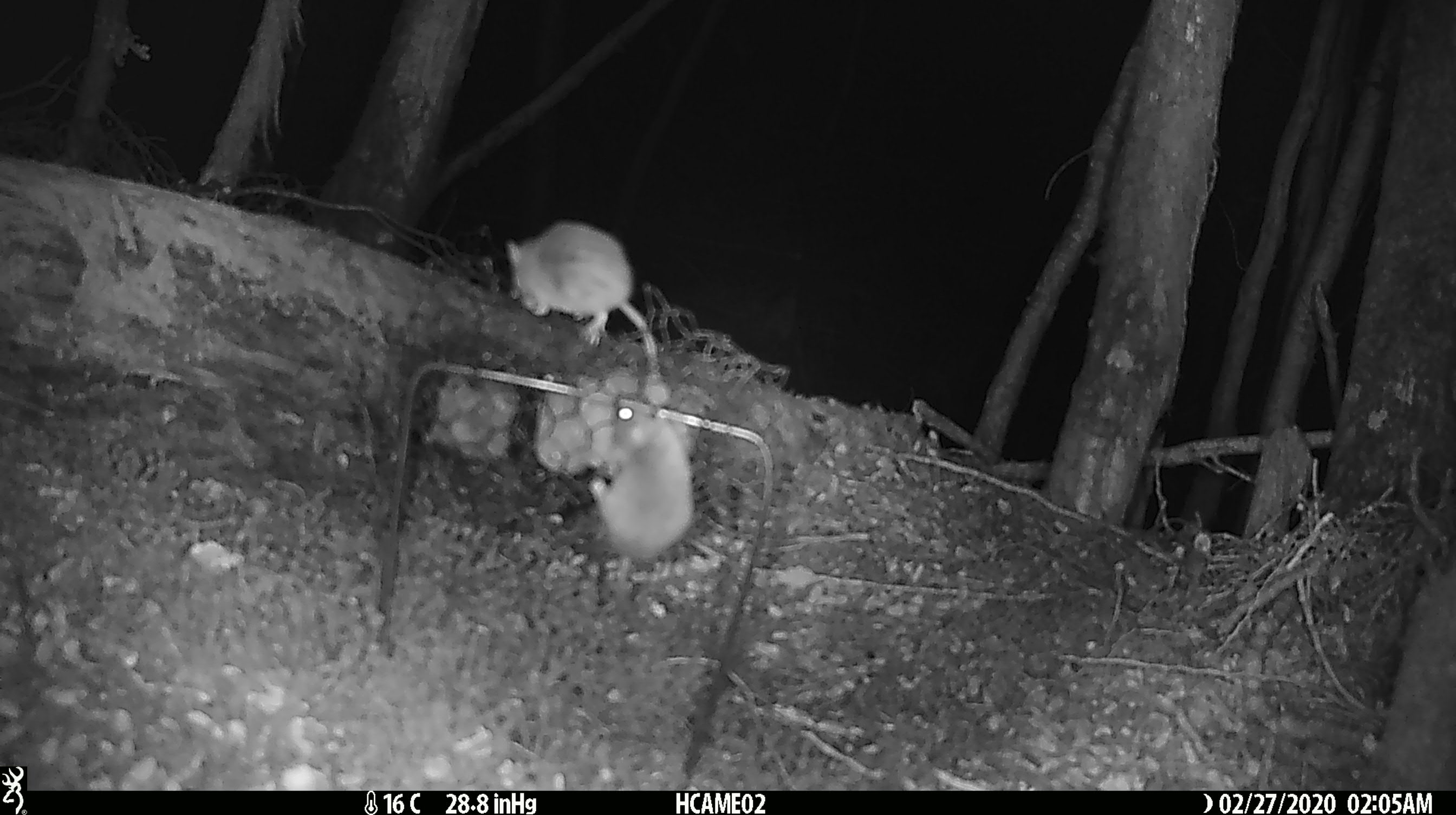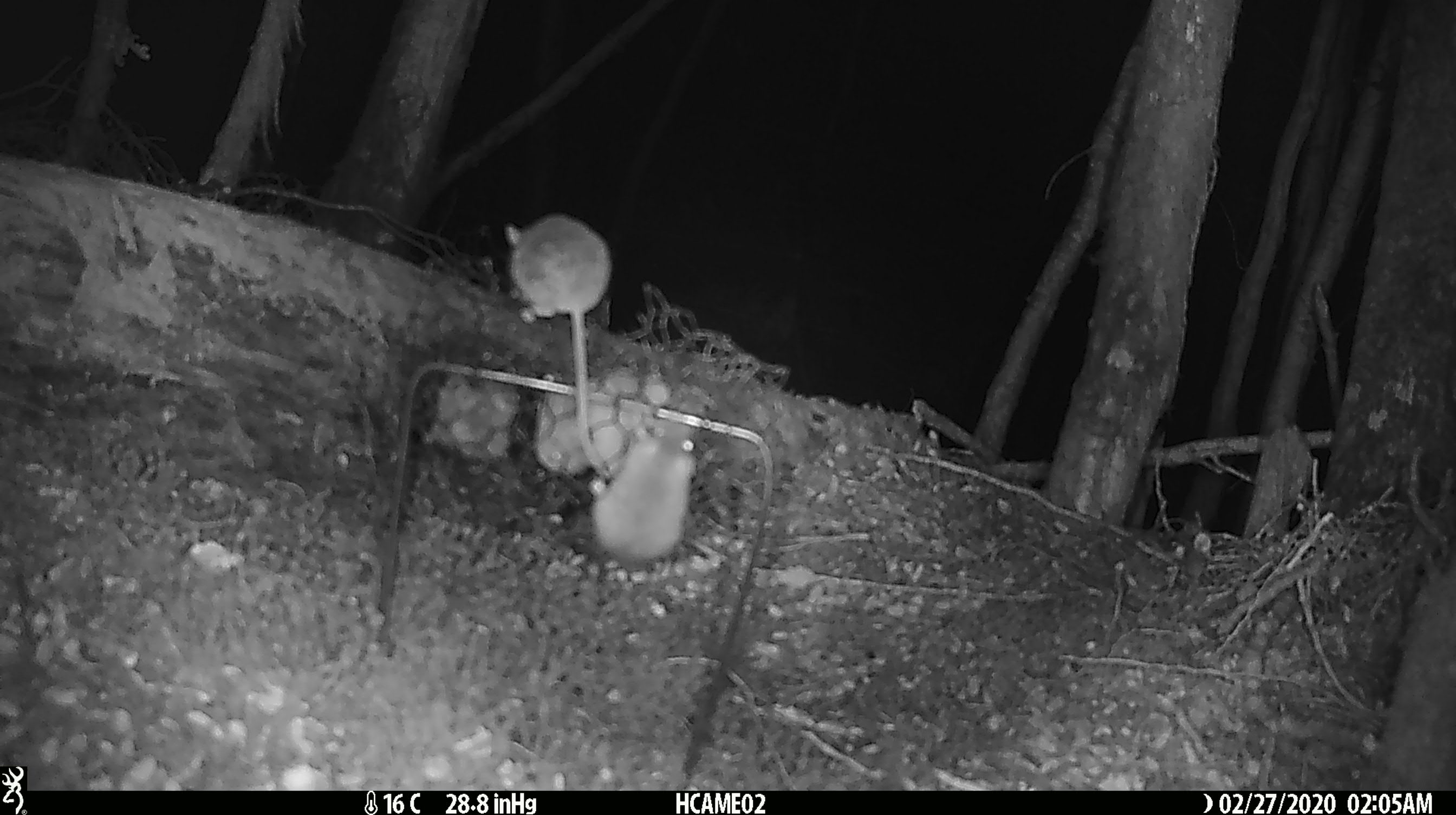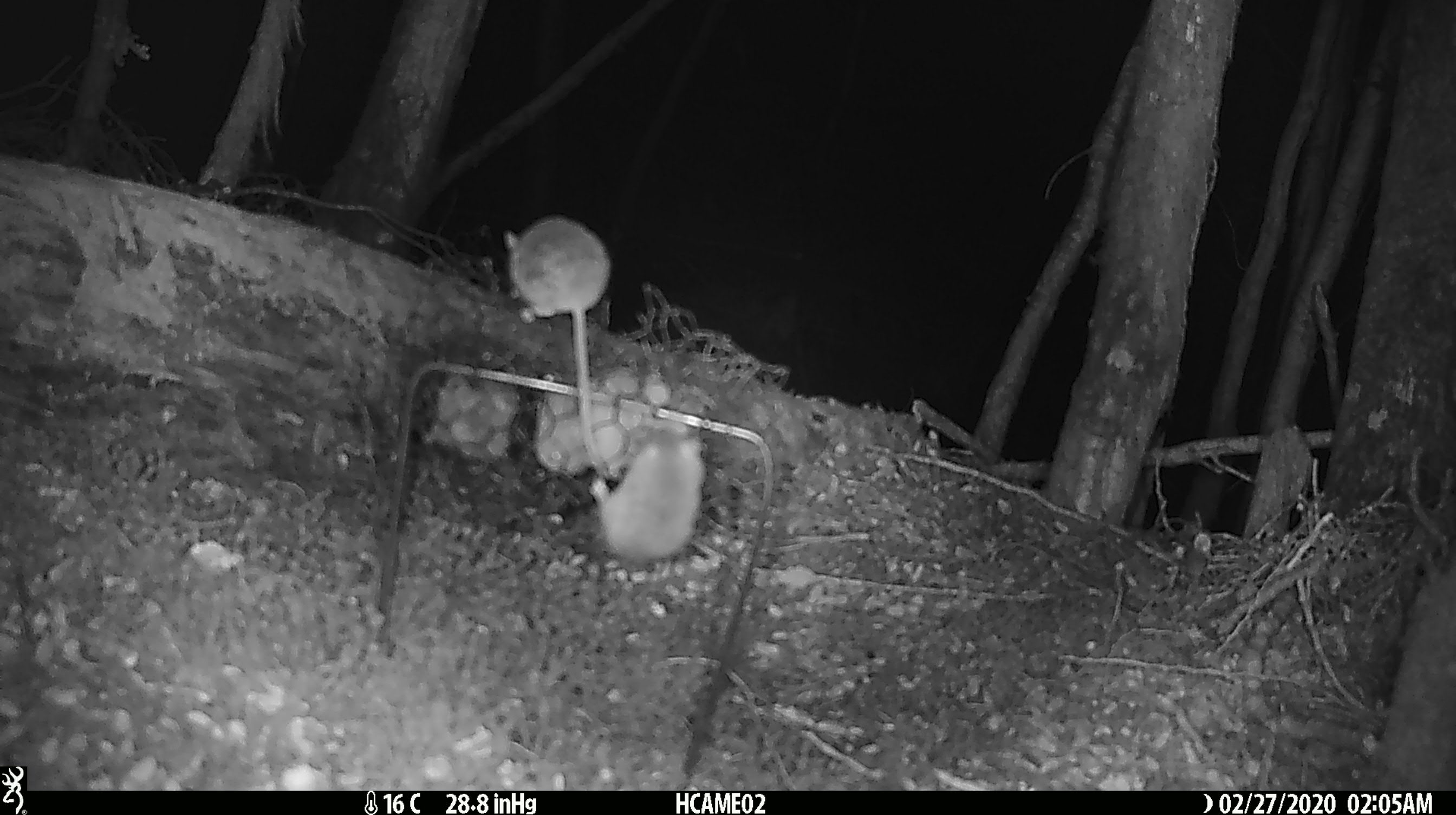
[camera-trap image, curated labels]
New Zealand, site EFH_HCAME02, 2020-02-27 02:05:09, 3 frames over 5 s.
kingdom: Animalia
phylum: Chordata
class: Mammalia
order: Rodentia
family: Muridae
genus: Mus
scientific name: Mus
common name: mouse